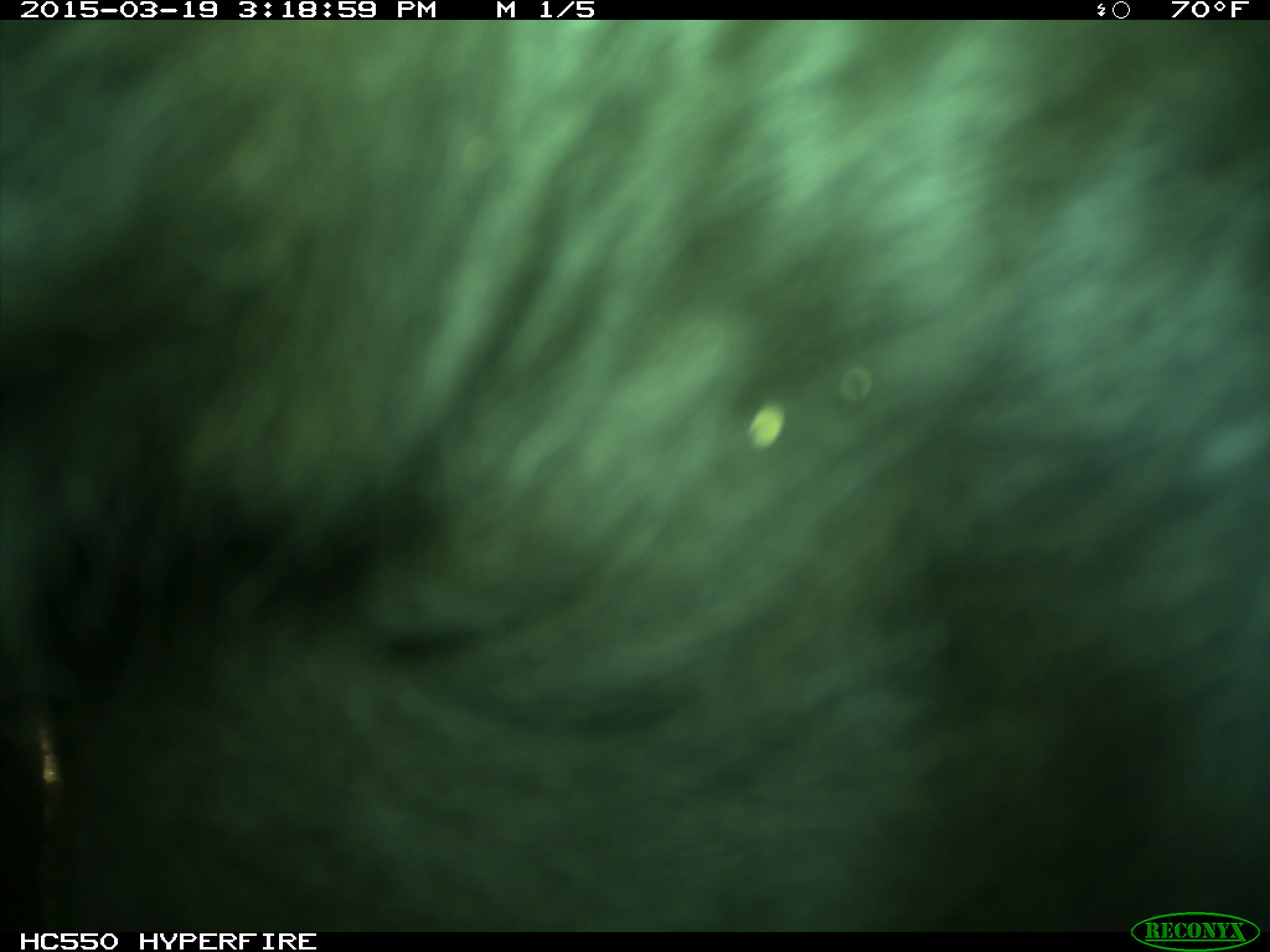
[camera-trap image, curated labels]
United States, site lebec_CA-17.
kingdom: Animalia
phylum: Chordata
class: Mammalia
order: Artiodactyla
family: Bovidae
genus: Bos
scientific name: Bos taurus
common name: domestic cow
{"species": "Bos taurus (domestic cow)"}